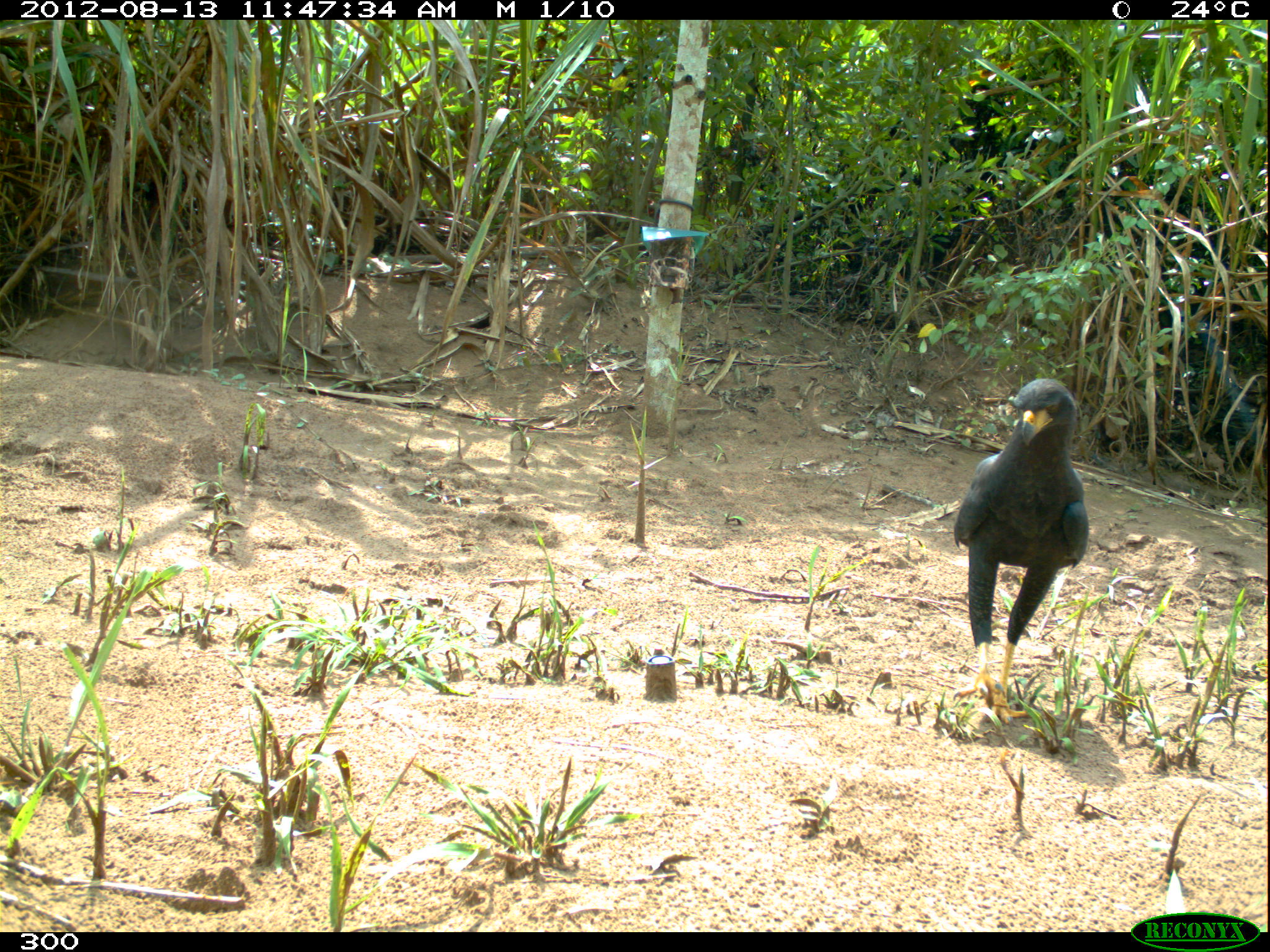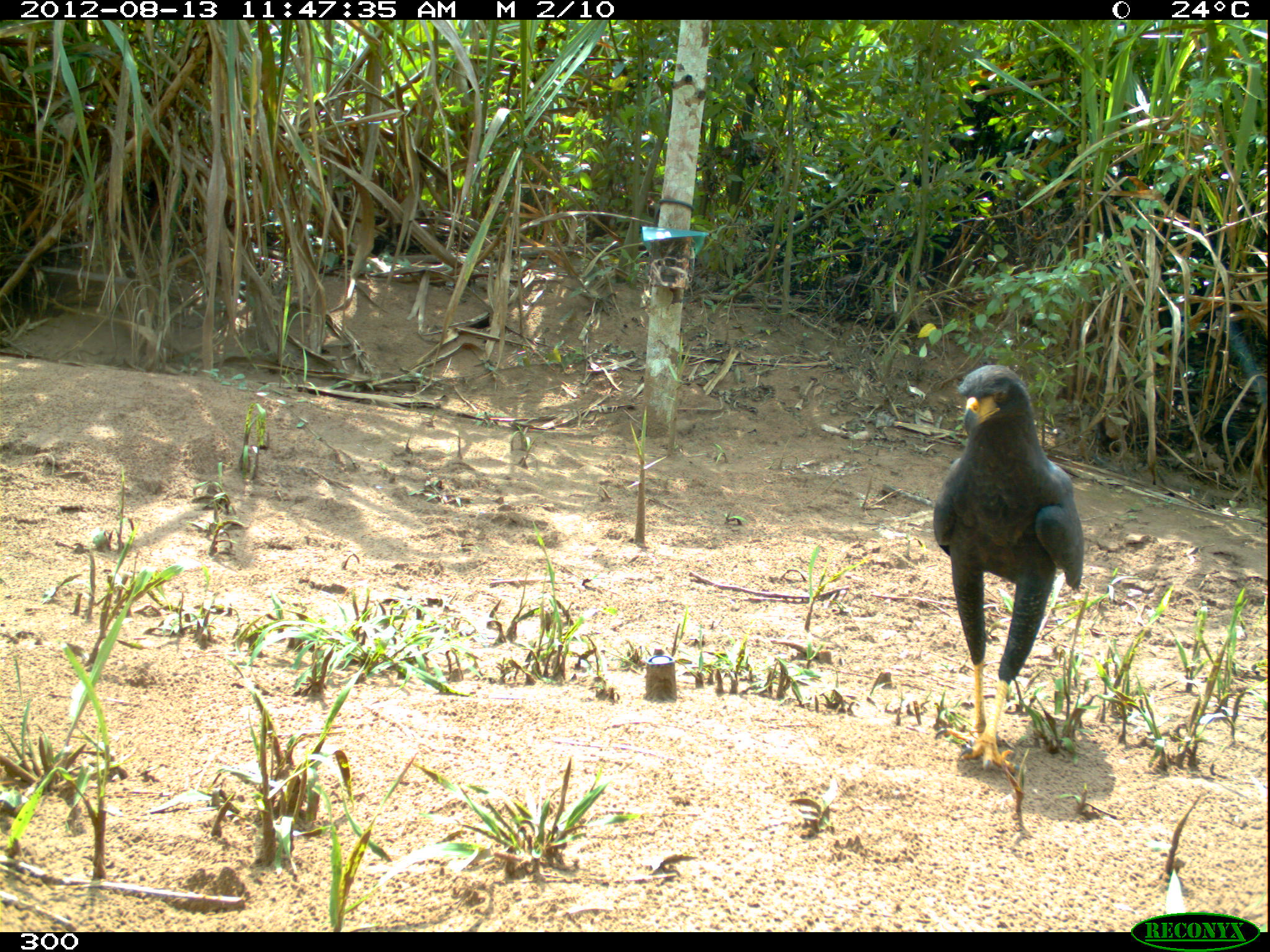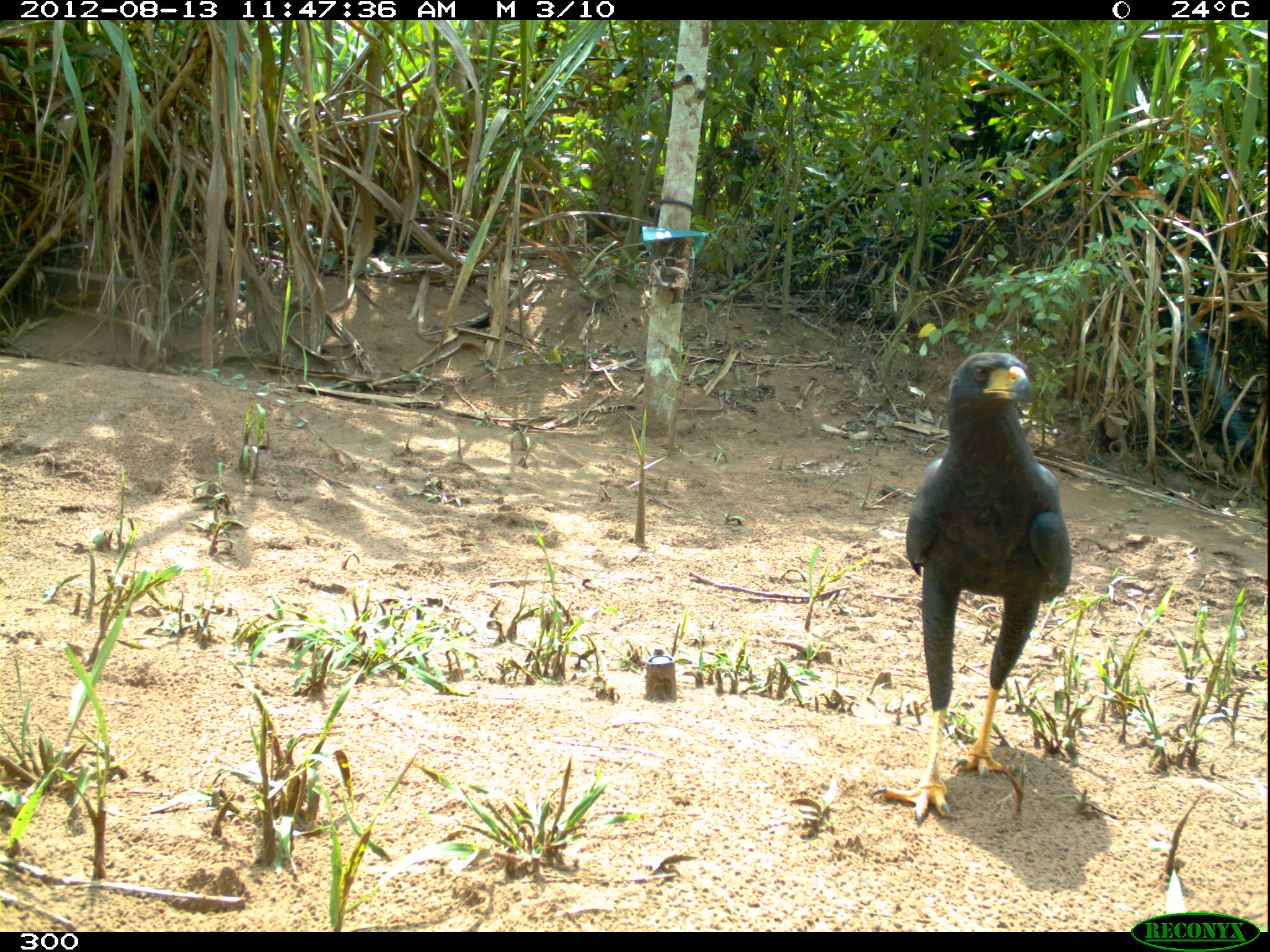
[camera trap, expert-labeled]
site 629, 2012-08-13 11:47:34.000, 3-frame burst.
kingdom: Animalia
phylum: Chordata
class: Aves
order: Accipitriformes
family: Accipitridae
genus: Buteogallus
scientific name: Buteogallus urubitinga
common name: great black hawk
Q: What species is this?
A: Buteogallus urubitinga (great black hawk).